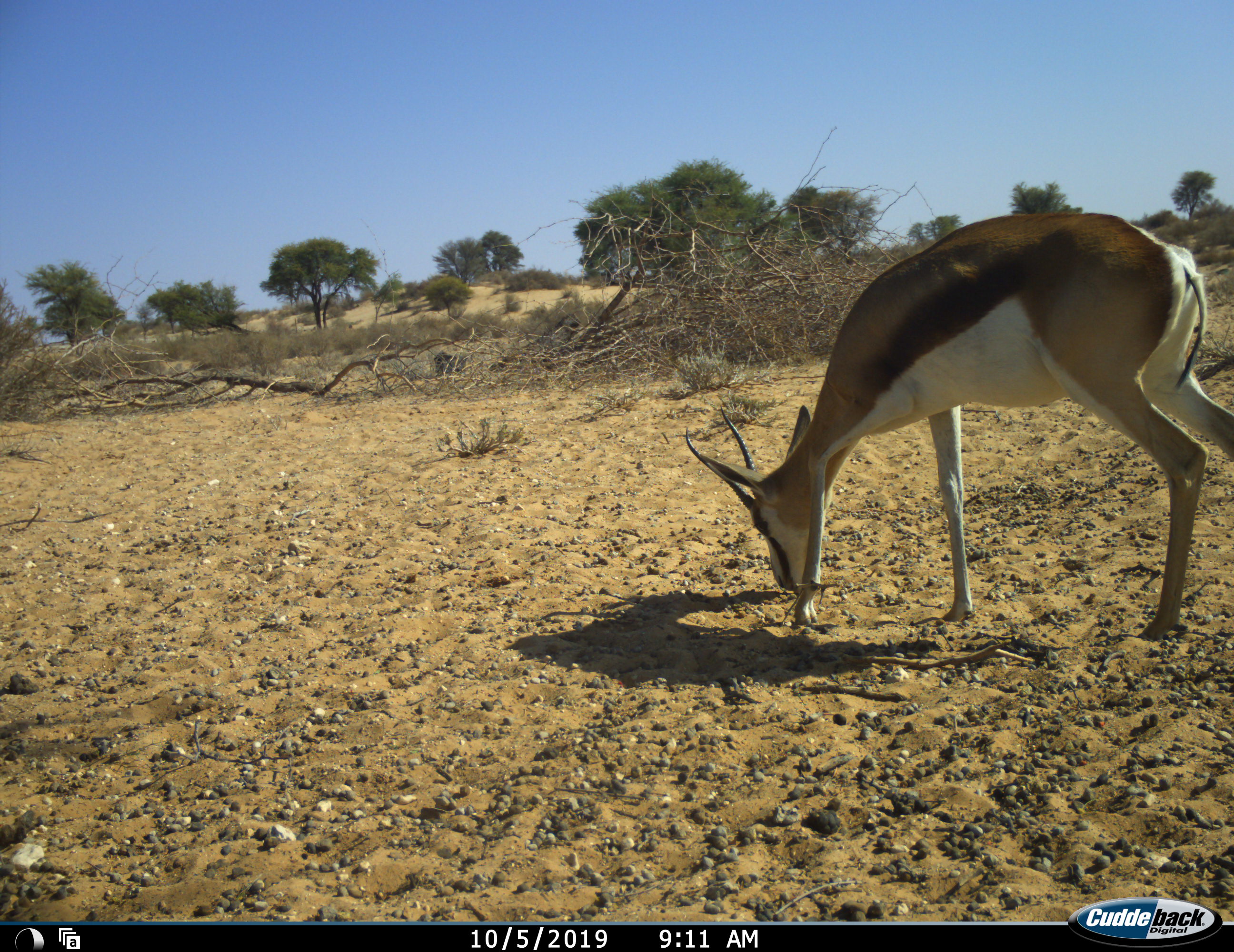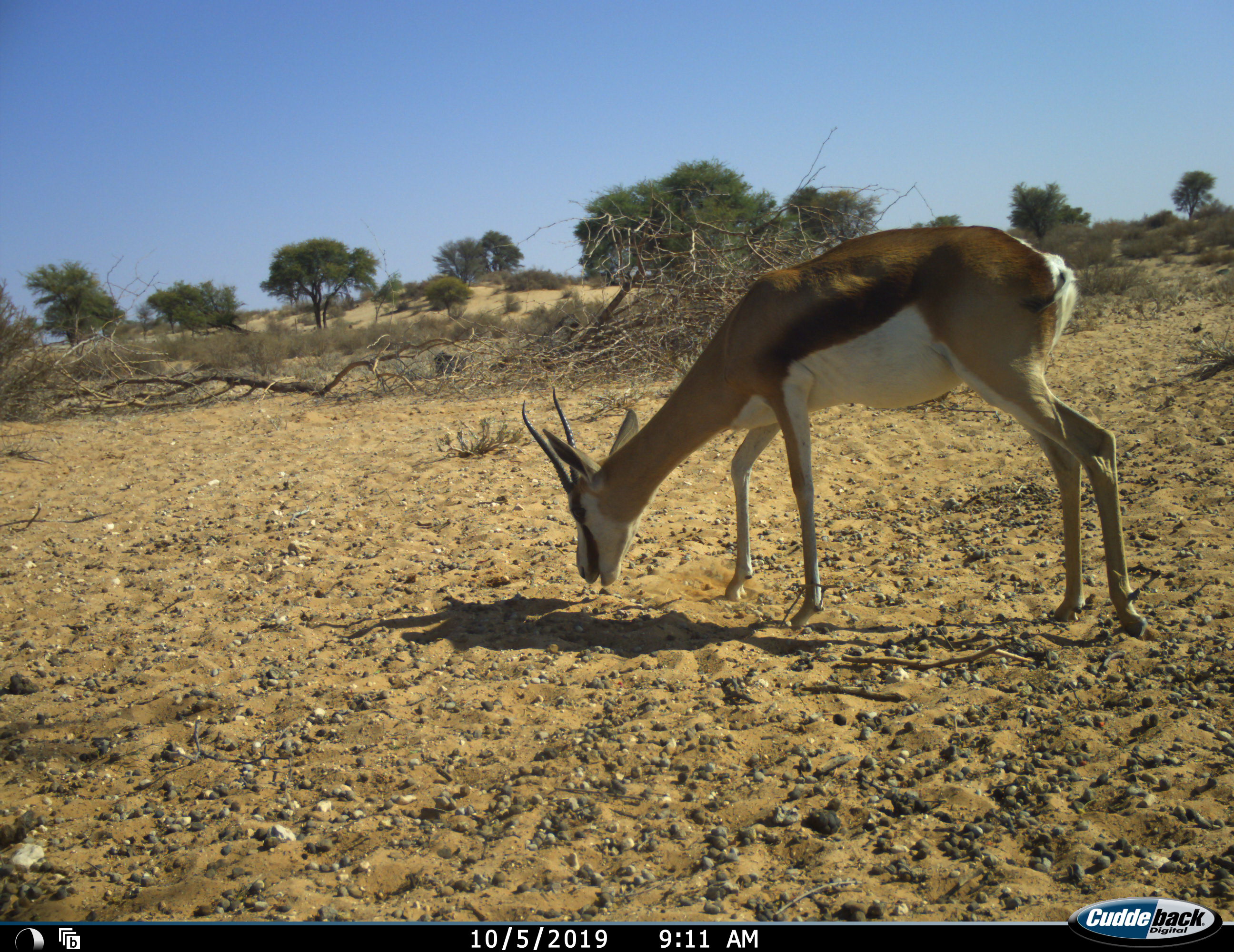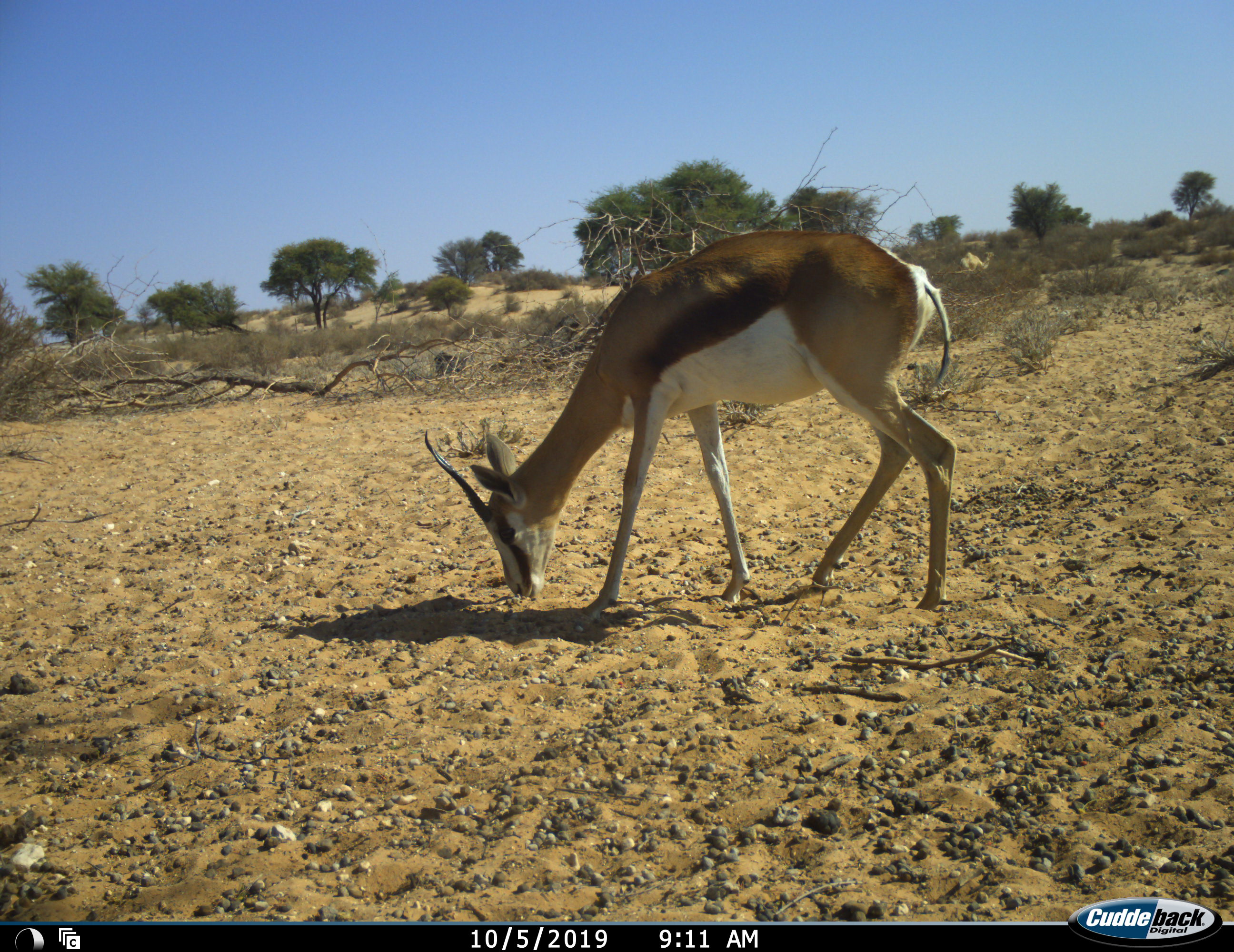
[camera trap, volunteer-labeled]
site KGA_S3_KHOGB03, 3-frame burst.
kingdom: Animalia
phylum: Chordata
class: Mammalia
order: Artiodactyla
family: Bovidae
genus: Antidorcas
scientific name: Antidorcas marsupialis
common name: springbok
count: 1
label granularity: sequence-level